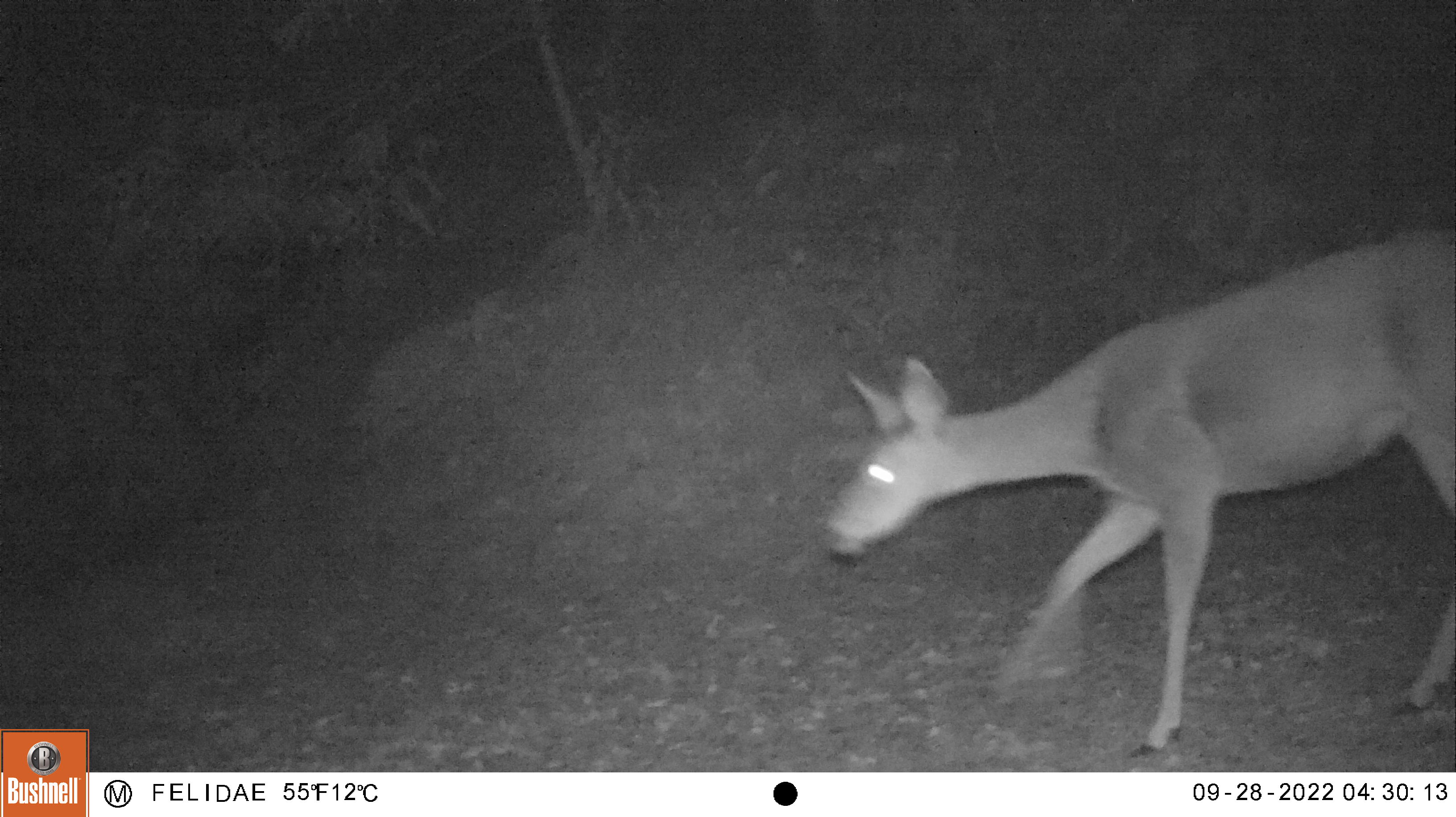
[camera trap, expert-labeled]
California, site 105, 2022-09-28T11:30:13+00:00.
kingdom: Animalia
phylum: Chordata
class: Mammalia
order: Artiodactyla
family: Cervidae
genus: Odocoileus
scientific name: Odocoileus hemionus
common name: mule deer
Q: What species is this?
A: Mule deer (Odocoileus hemionus).